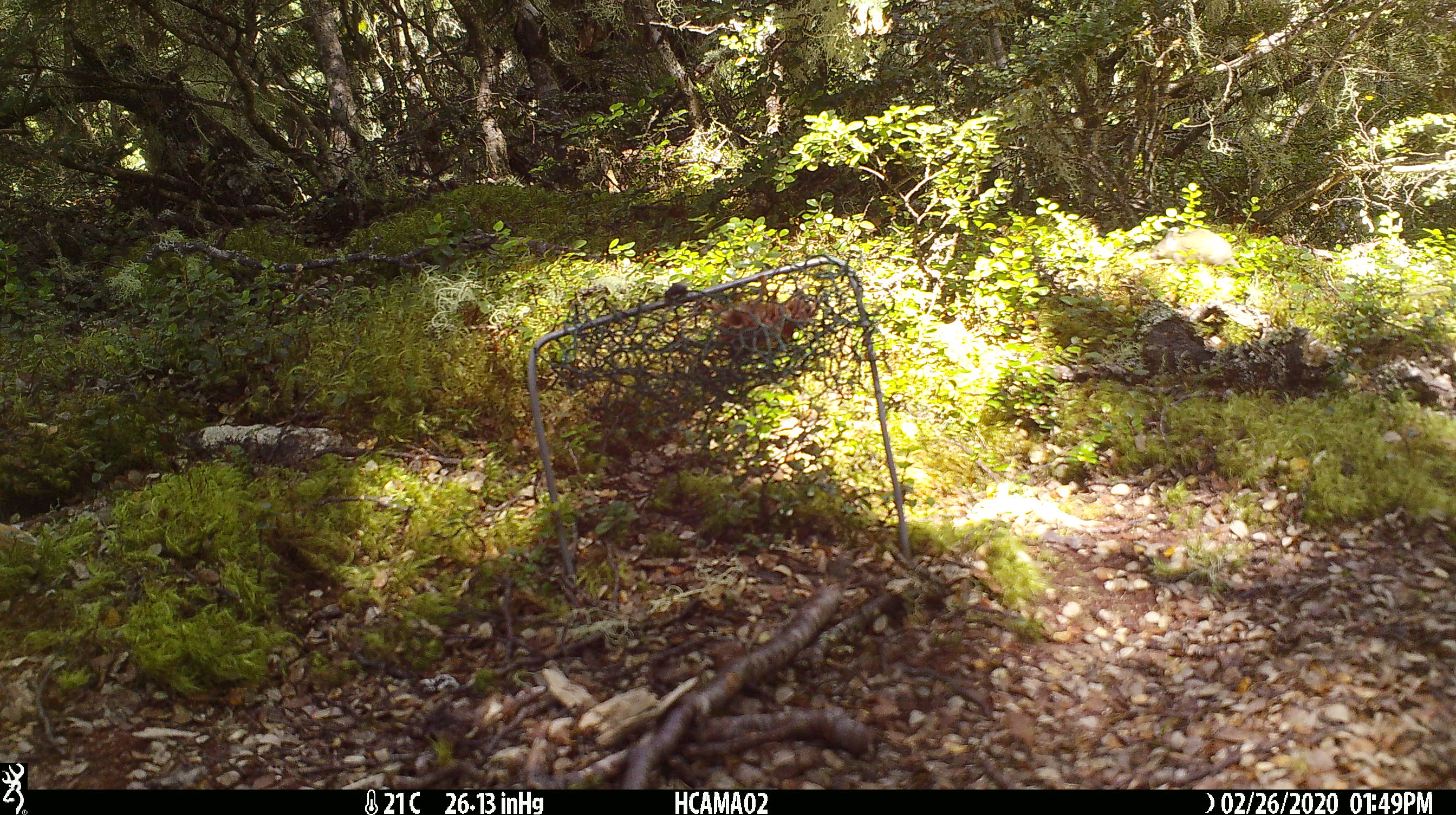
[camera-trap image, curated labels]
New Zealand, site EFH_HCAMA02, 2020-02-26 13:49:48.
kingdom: Animalia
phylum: Chordata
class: Mammalia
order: Rodentia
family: Muridae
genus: Mus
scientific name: Mus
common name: mouse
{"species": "mouse (Mus)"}